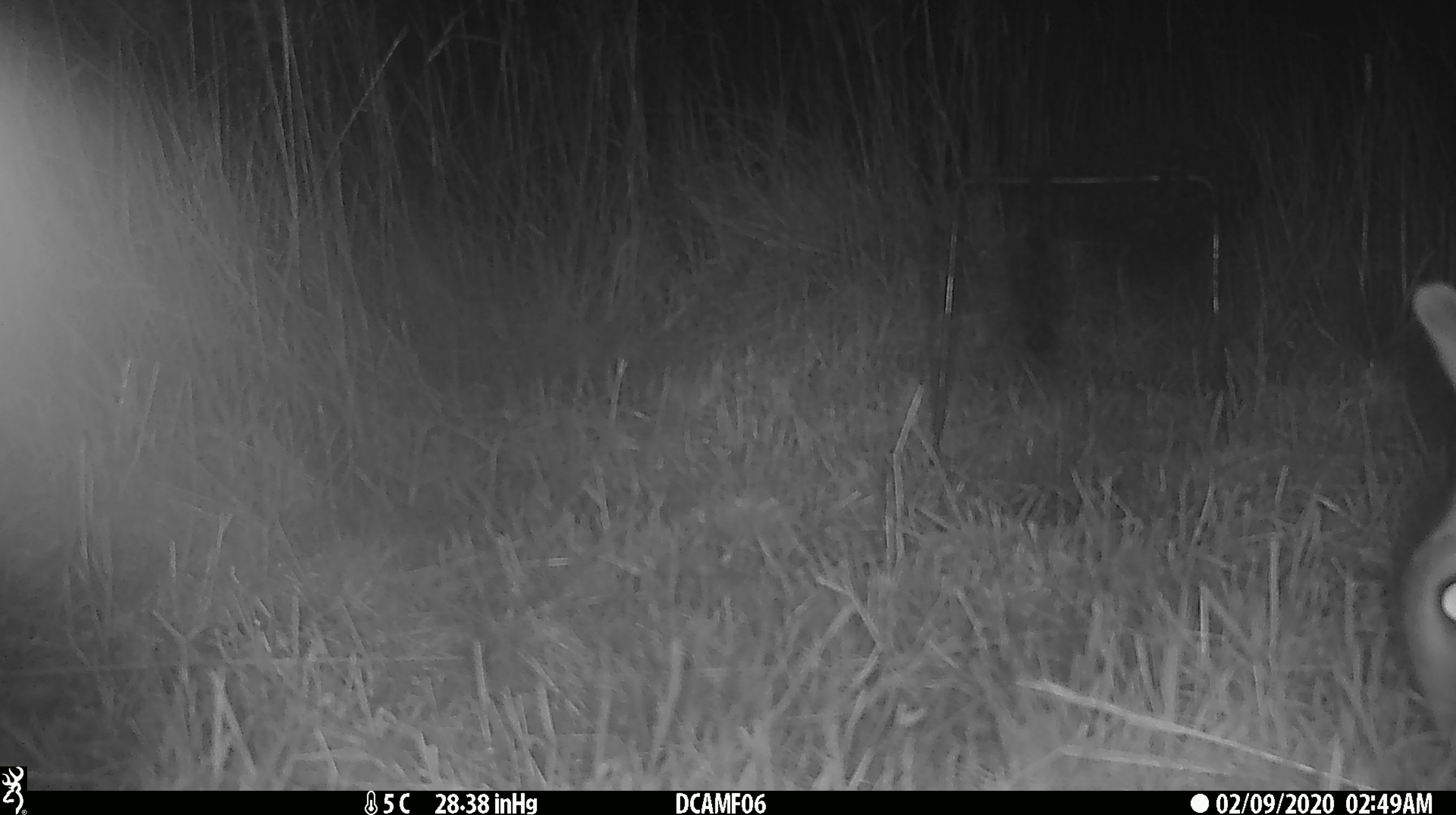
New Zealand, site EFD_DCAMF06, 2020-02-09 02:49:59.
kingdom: Animalia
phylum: Chordata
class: Mammalia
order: Lagomorpha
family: Leporidae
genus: Oryctolagus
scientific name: Oryctolagus cuniculus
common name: european rabbit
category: rabbit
Rabbit (european rabbit) (Oryctolagus cuniculus).